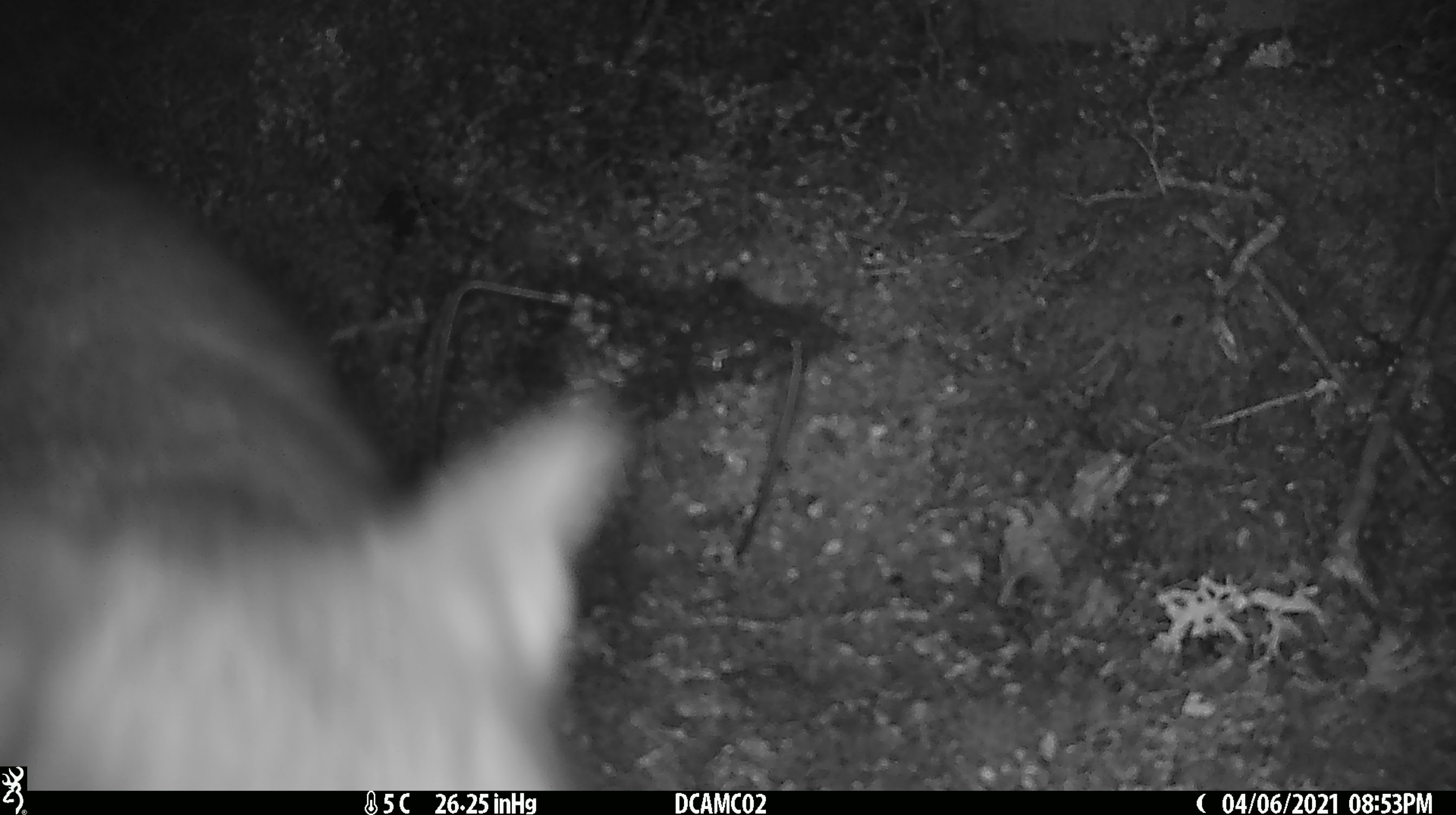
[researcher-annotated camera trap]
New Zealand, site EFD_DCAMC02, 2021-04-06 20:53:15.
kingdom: Animalia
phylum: Chordata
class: Mammalia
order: Diprotodontia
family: Phalangeridae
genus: Trichosurus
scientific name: Trichosurus vulpecula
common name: common brushtail possum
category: possum